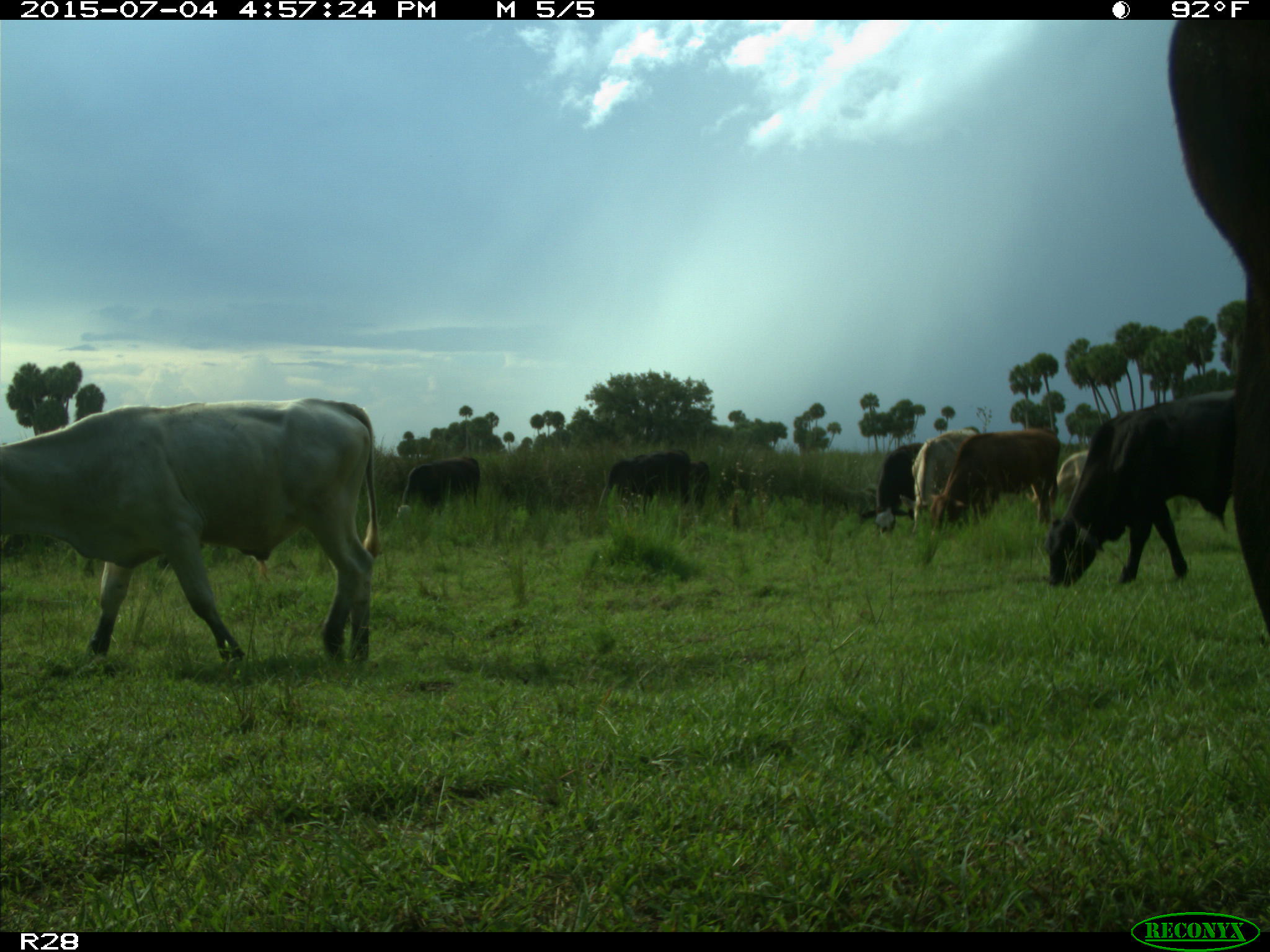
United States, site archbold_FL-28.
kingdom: Animalia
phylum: Chordata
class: Mammalia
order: Artiodactyla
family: Bovidae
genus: Bos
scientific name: Bos taurus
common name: domestic cow